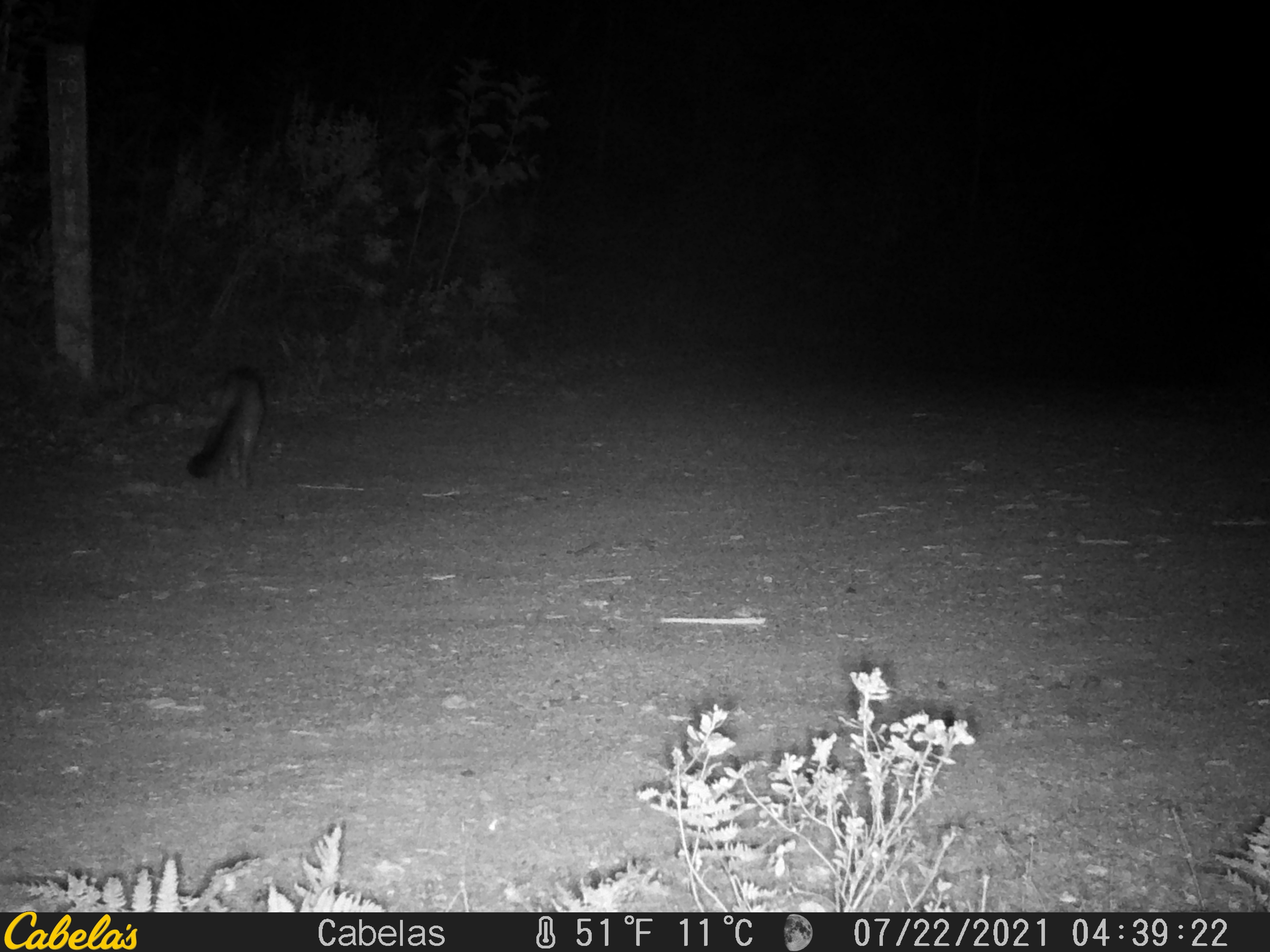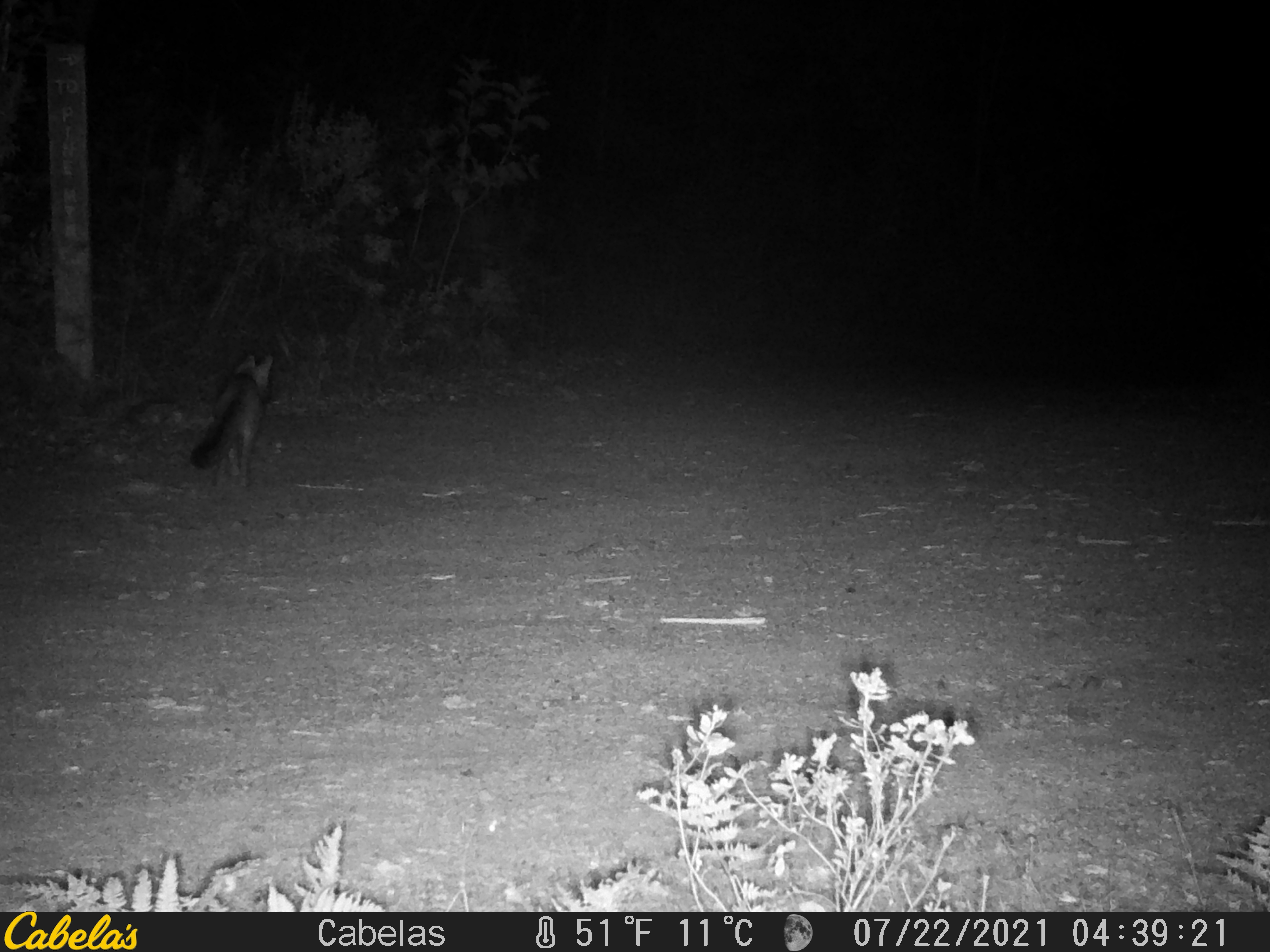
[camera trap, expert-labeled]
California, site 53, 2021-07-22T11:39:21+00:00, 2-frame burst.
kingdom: Animalia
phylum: Chordata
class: Mammalia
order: Carnivora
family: Canidae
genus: Urocyon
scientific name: Urocyon cinereoargenteus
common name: gray fox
Gray fox (Urocyon cinereoargenteus).